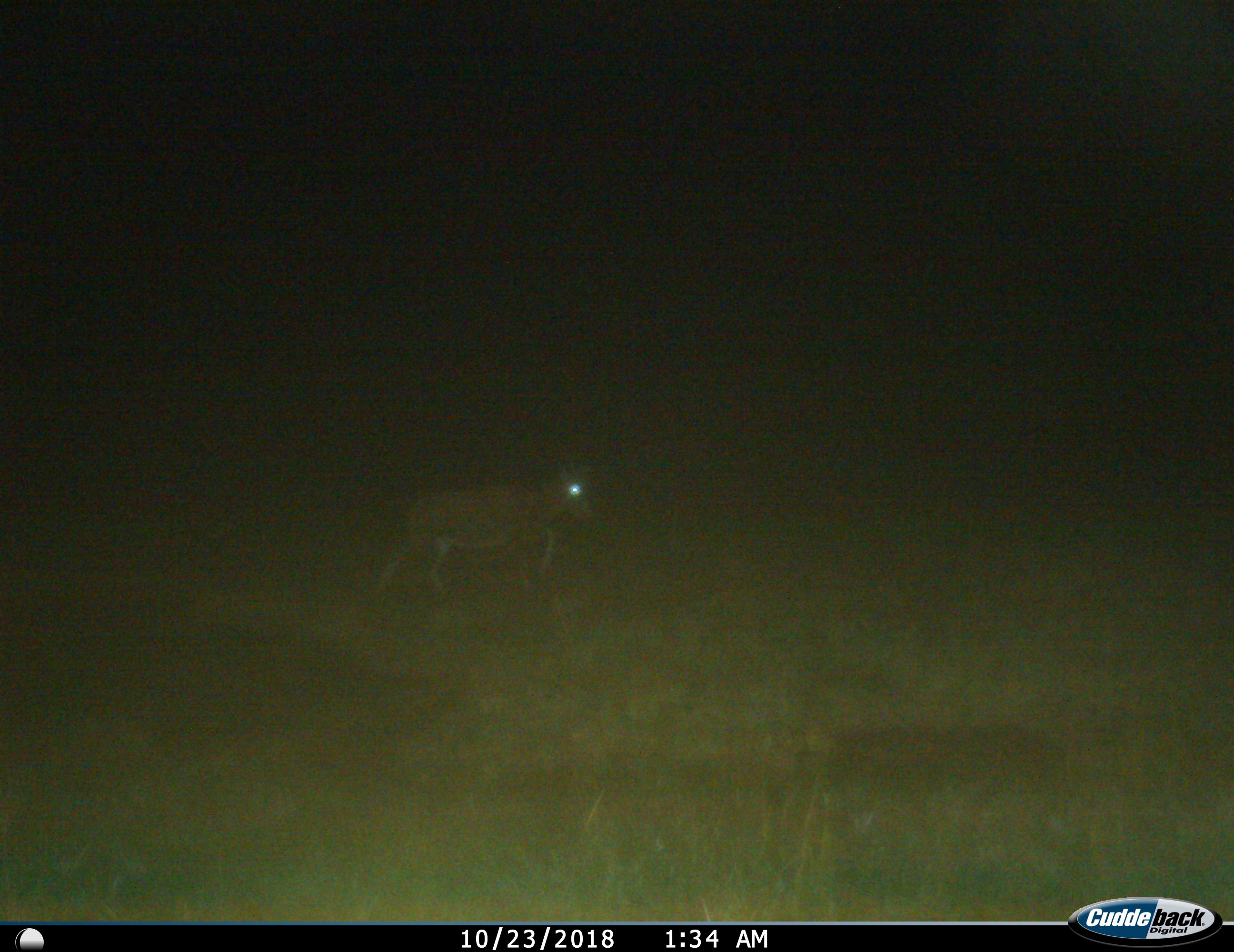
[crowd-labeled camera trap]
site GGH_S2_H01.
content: unidentified animal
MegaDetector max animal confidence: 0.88